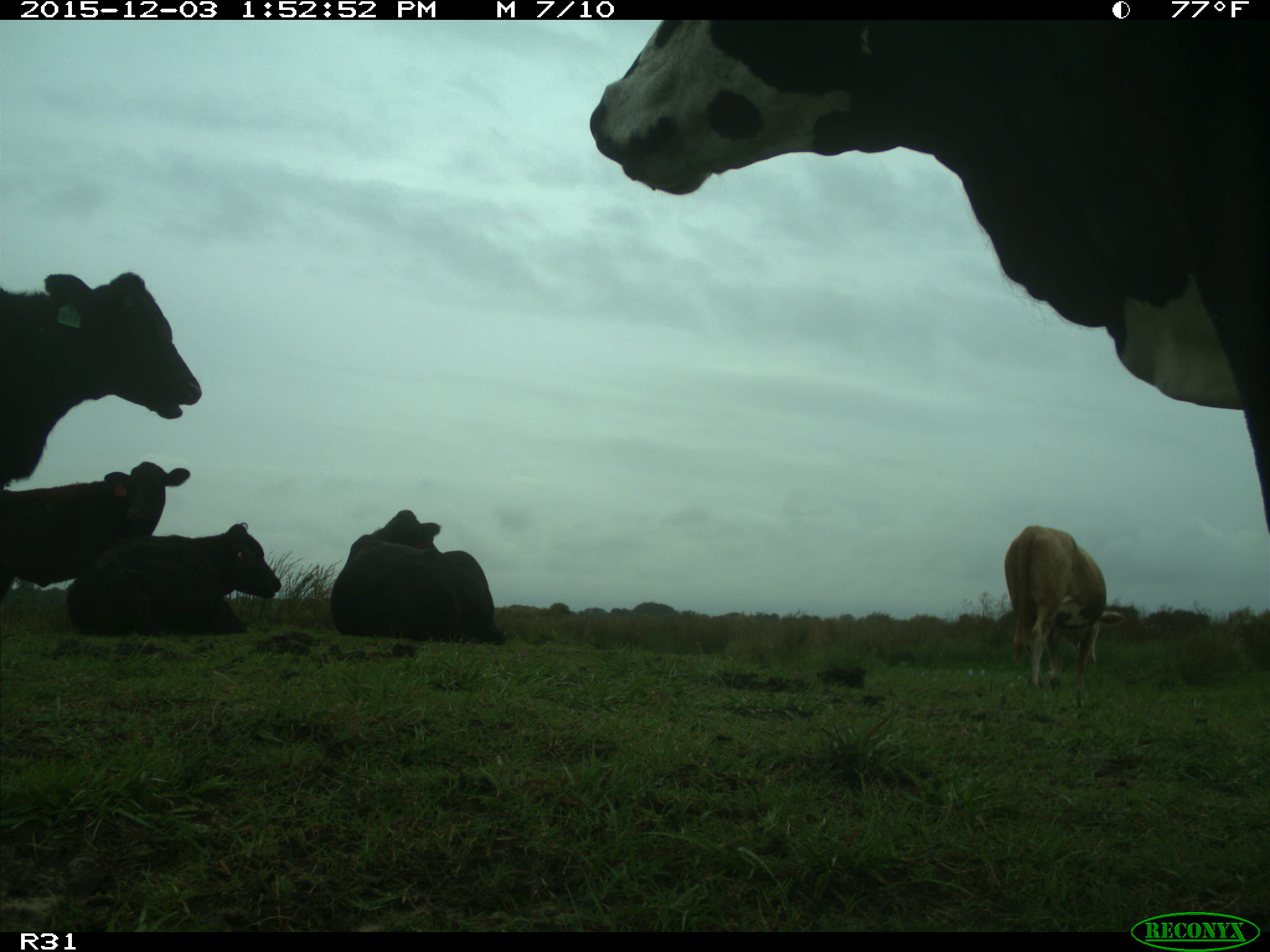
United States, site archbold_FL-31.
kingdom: Animalia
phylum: Chordata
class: Mammalia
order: Artiodactyla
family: Bovidae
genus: Bos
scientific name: Bos taurus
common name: domestic cow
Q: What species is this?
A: Bos taurus (domestic cow).